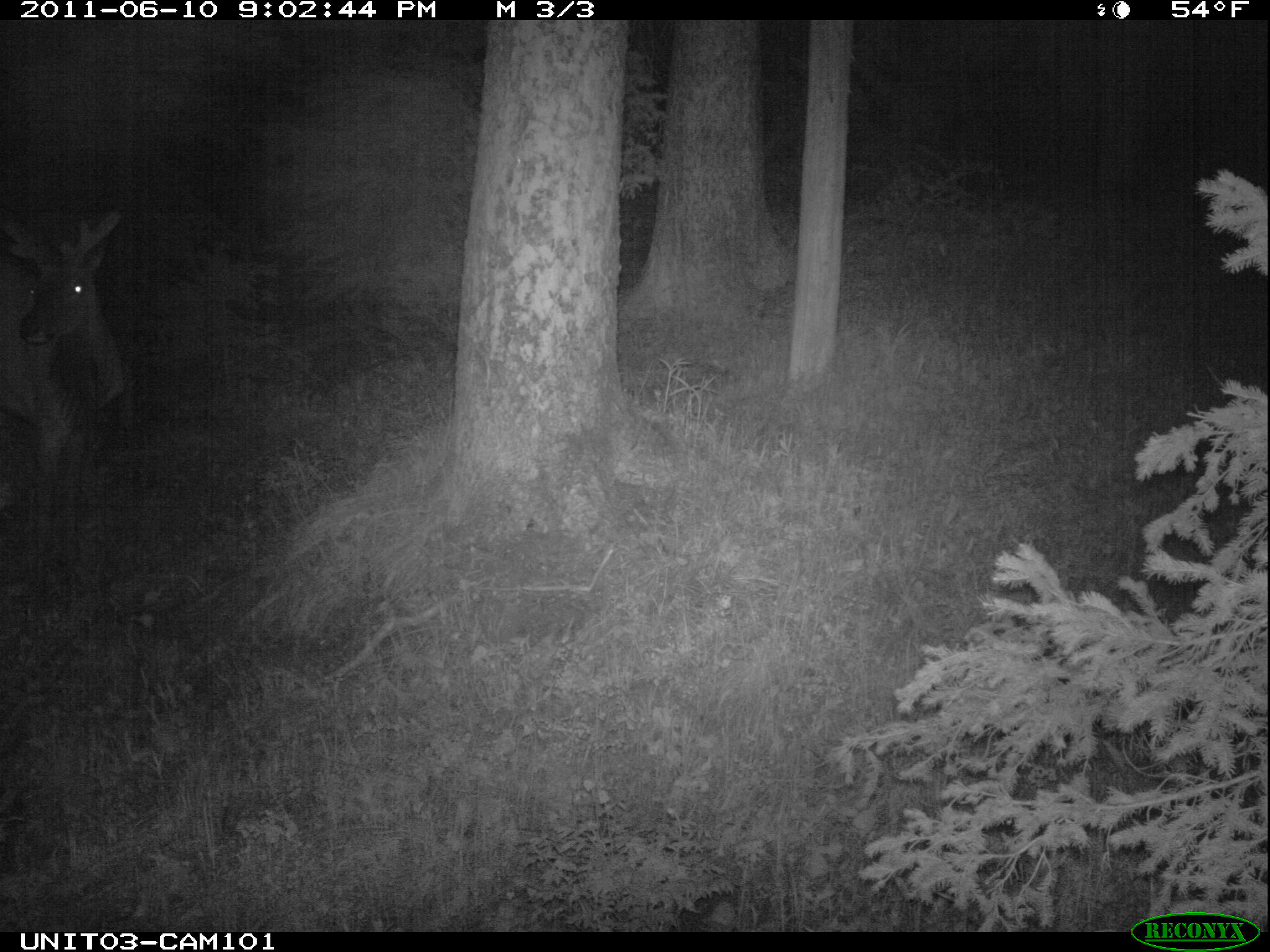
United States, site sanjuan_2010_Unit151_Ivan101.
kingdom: Animalia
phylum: Chordata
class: Mammalia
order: Artiodactyla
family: Cervidae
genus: Cervus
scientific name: Cervus elaphus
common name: red deer